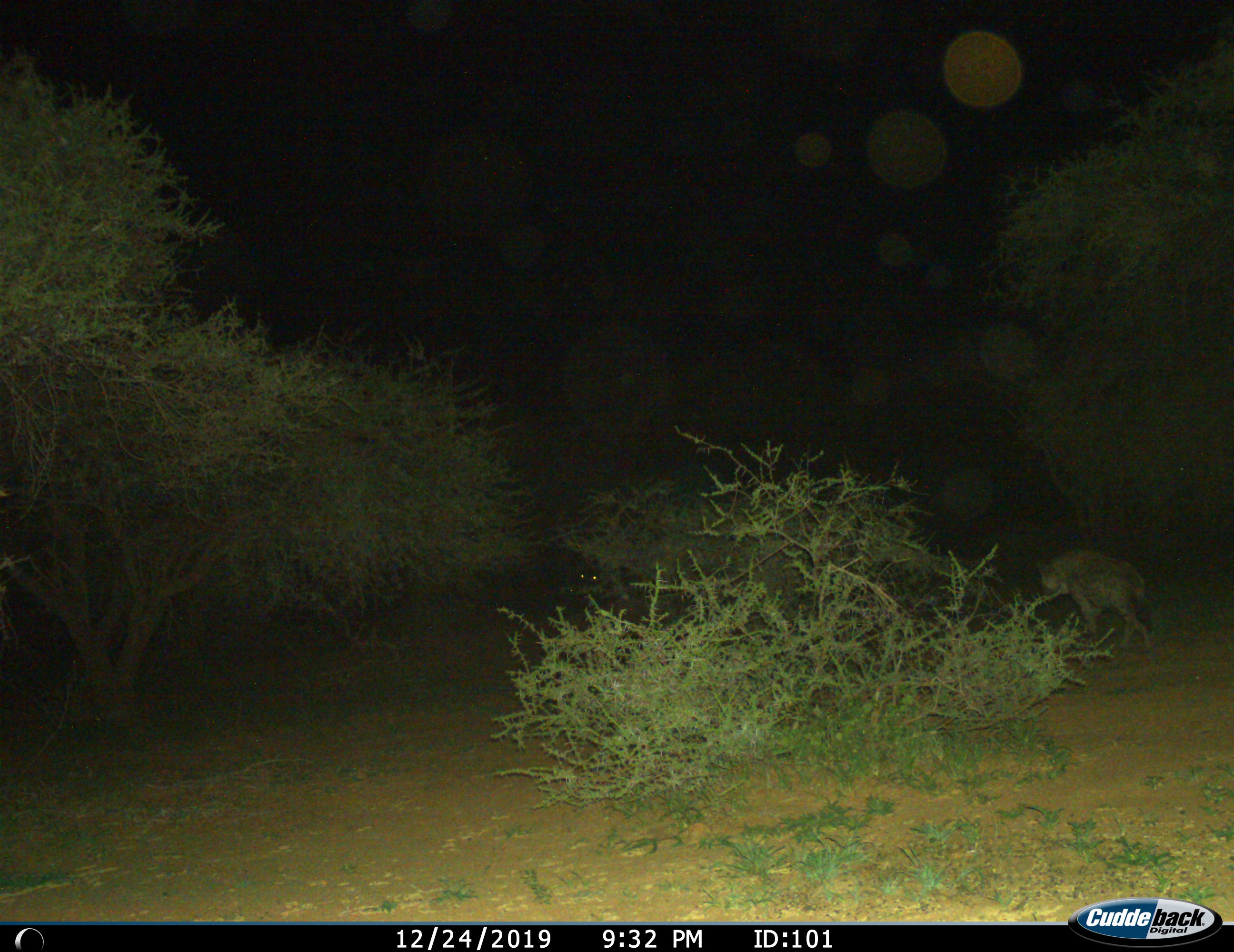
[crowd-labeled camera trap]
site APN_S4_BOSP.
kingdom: Animalia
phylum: Chordata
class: Mammalia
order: Carnivora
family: Hyaenidae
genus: Crocuta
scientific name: Crocuta crocuta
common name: spotted hyena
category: hyenaspotted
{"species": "hyenaspotted (spotted hyena) (Crocuta crocuta)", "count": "1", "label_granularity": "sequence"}